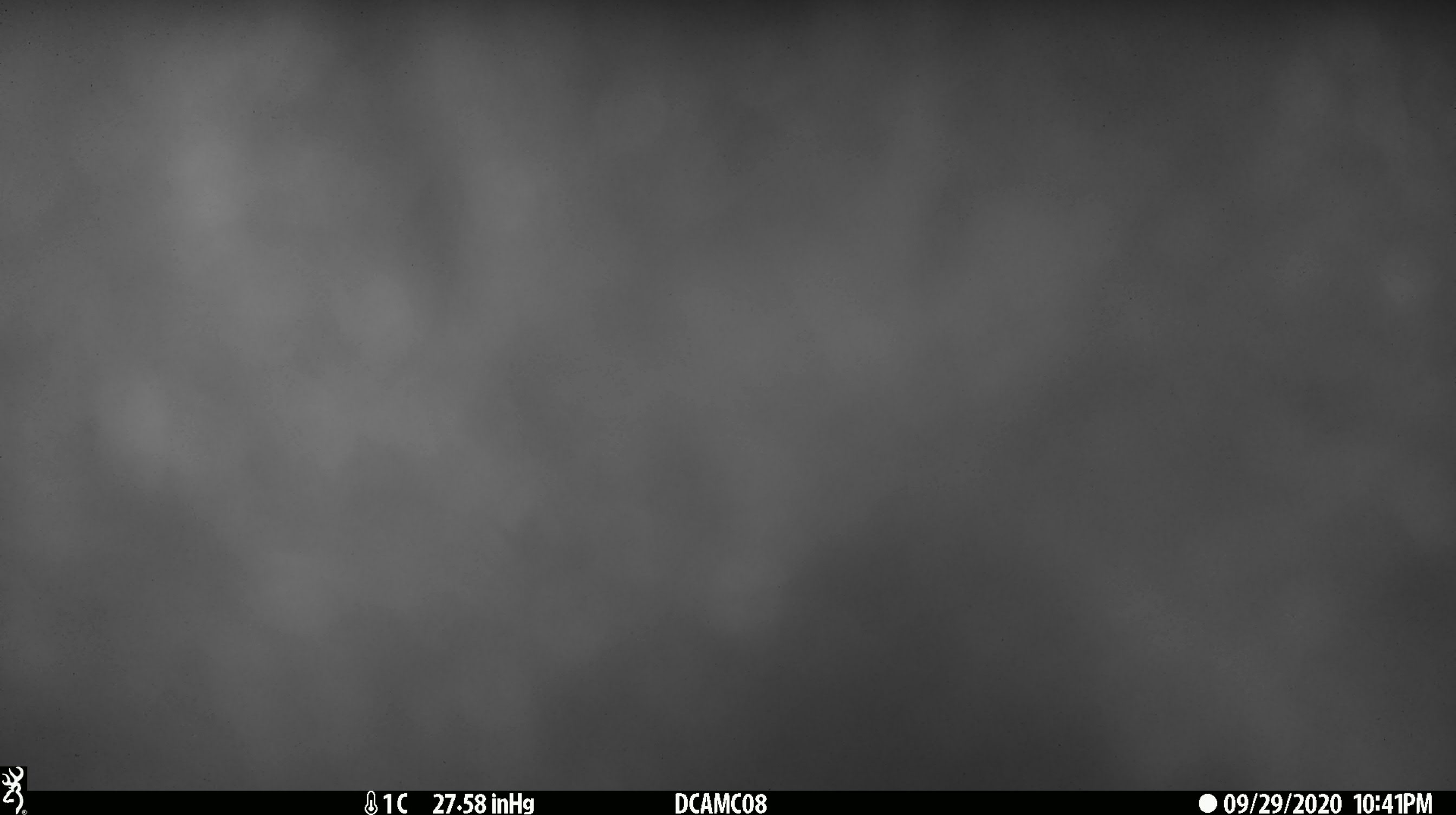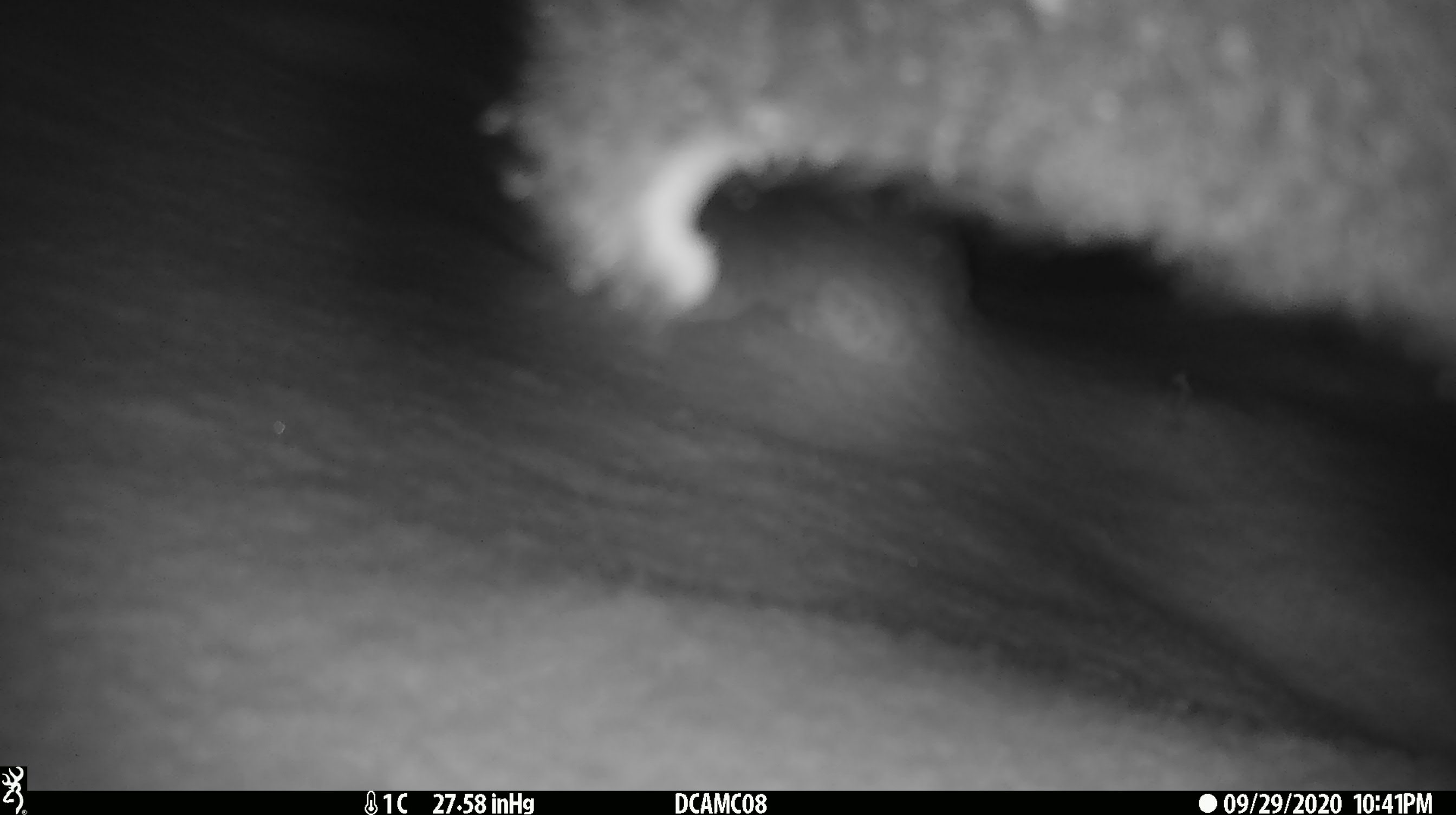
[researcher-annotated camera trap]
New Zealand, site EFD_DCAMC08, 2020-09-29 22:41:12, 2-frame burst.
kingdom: Animalia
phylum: Chordata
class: Mammalia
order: Diprotodontia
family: Phalangeridae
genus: Trichosurus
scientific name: Trichosurus vulpecula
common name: common brushtail possum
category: possum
Possum (common brushtail possum) (Trichosurus vulpecula).